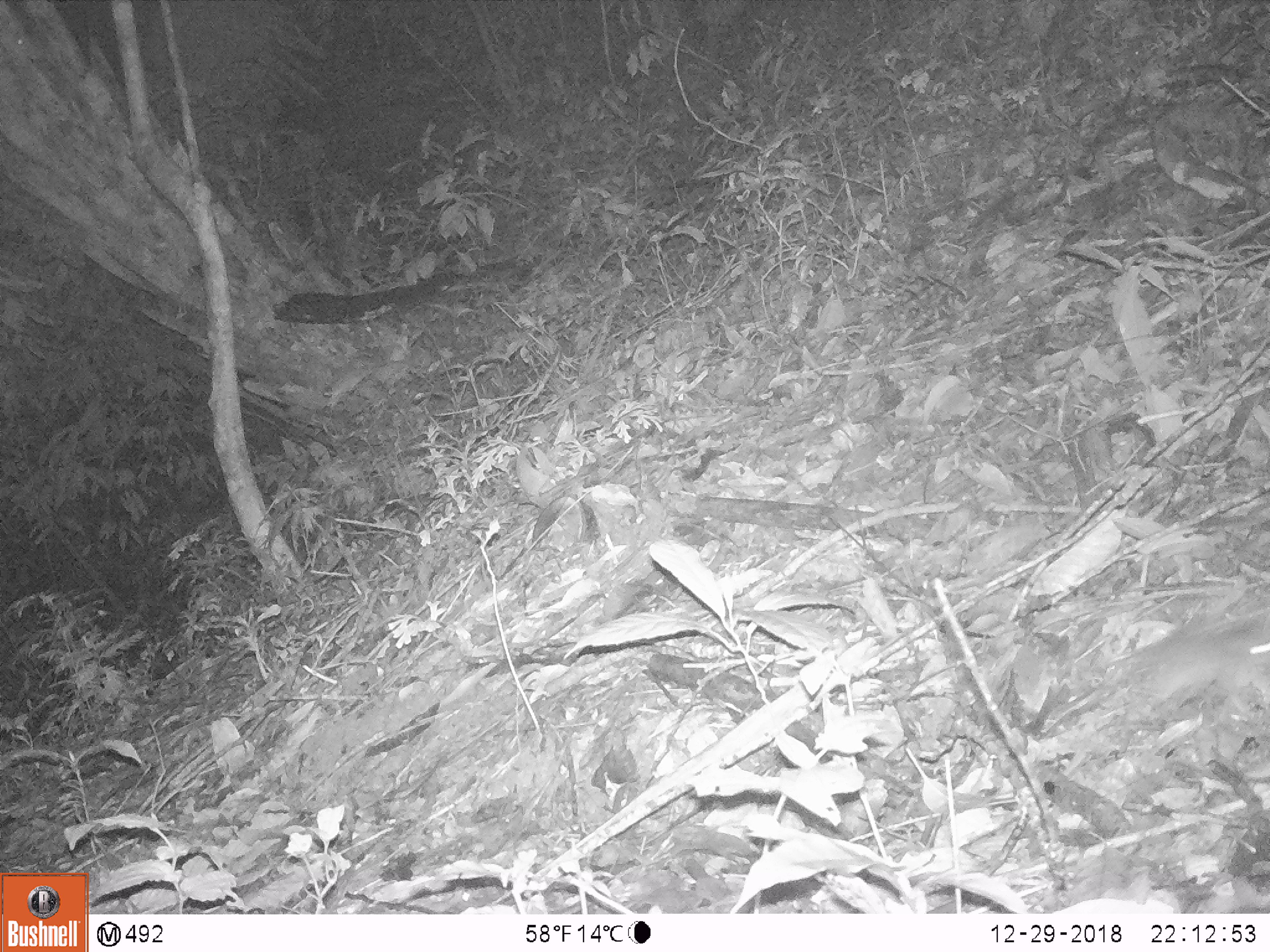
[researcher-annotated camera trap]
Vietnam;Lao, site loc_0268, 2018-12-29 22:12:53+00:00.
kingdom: Animalia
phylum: Chordata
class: Mammalia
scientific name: Mammalia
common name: mammal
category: unidentified small mammal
Unidentified small mammal (mammal) (Mammalia). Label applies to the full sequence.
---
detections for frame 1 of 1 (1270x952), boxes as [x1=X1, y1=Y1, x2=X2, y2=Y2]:
unidentified small mammal: [x1=1044, y1=614, x2=1270, y2=756]